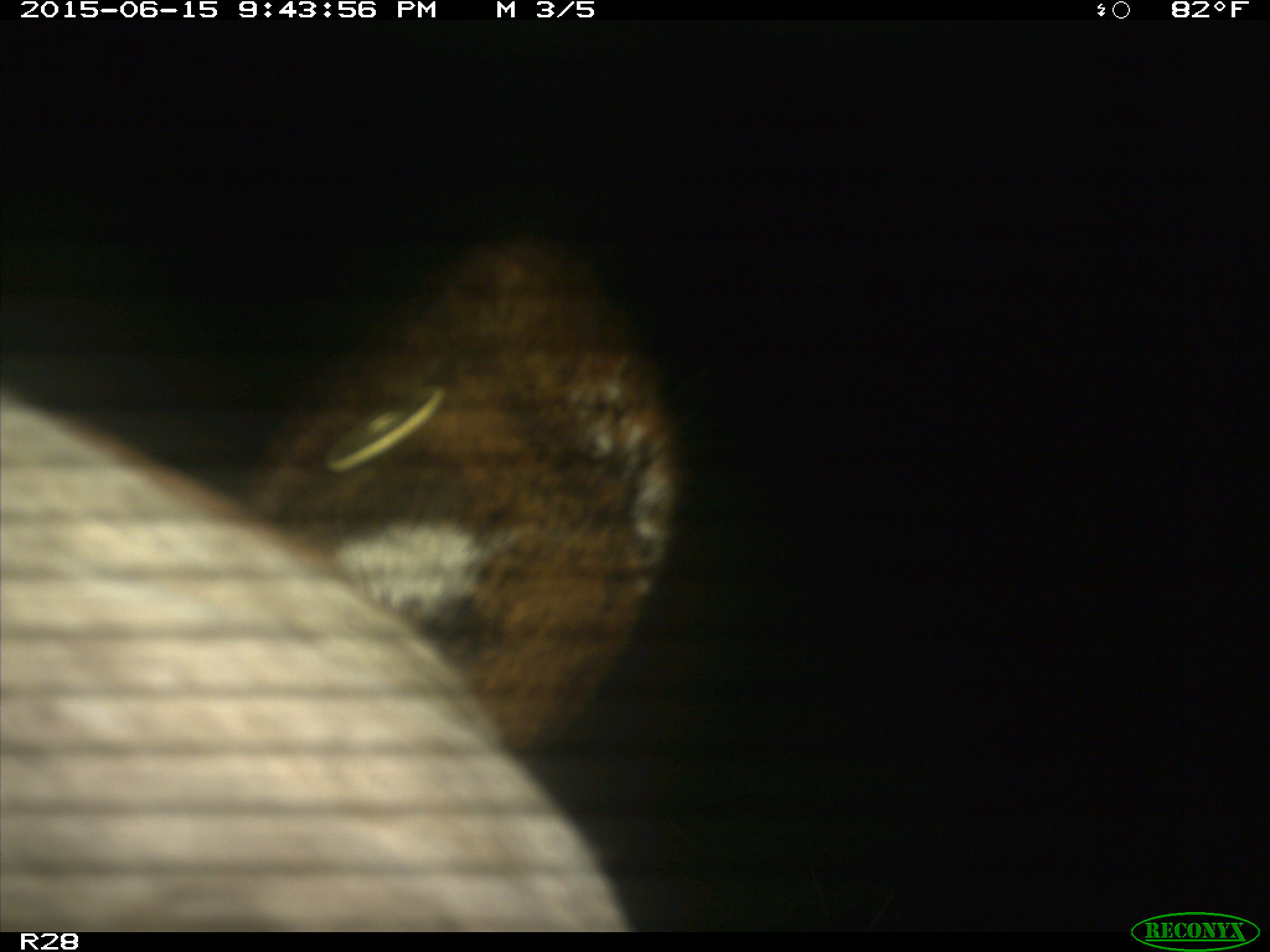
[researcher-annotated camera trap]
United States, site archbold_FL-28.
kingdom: Animalia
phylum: Chordata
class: Mammalia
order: Artiodactyla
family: Bovidae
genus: Bos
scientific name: Bos taurus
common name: domestic cow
Bos taurus (domestic cow).